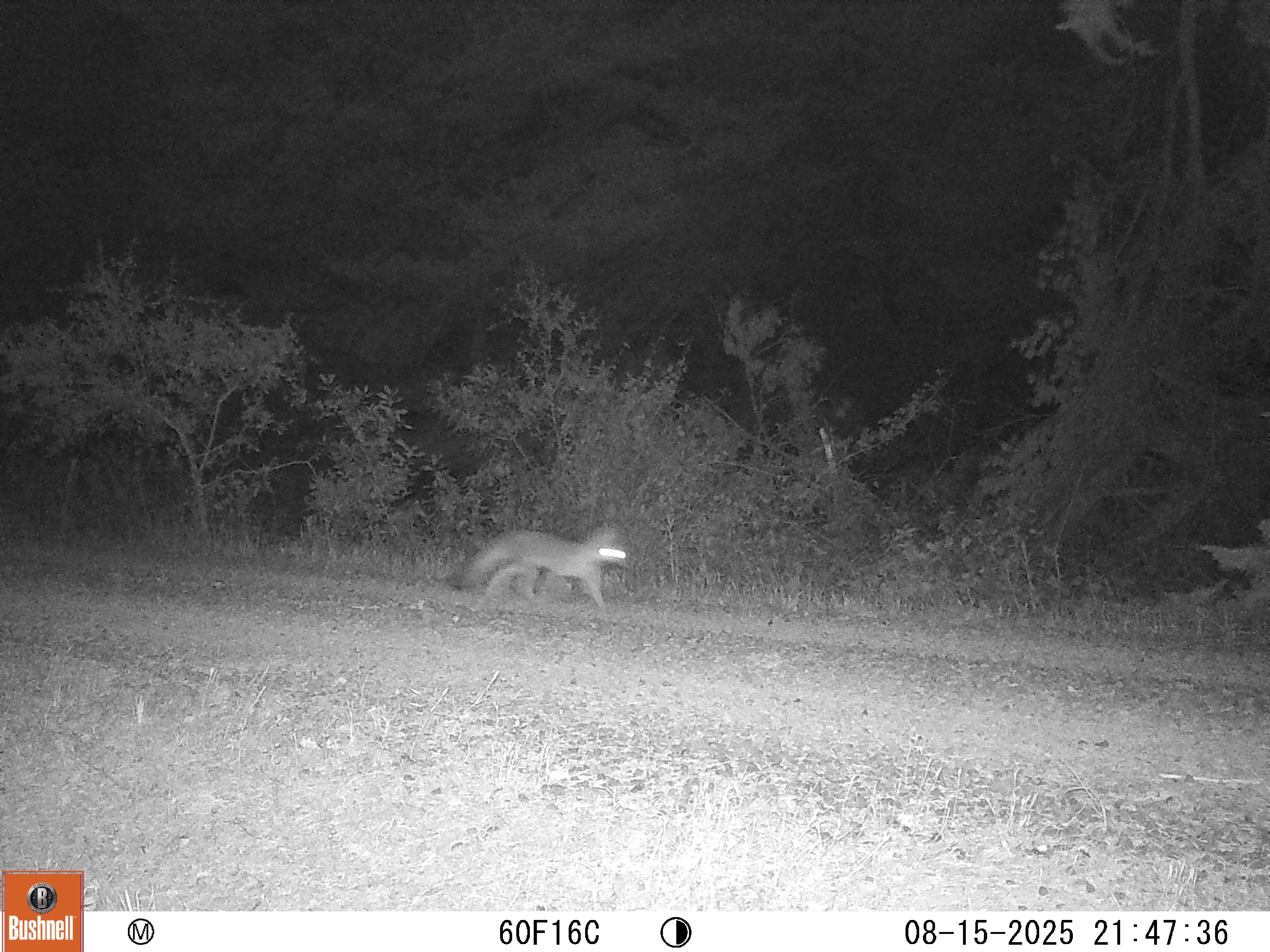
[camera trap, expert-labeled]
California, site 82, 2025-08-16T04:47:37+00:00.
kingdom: Animalia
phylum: Chordata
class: Mammalia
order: Carnivora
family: Canidae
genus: Urocyon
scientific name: Urocyon cinereoargenteus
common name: gray fox